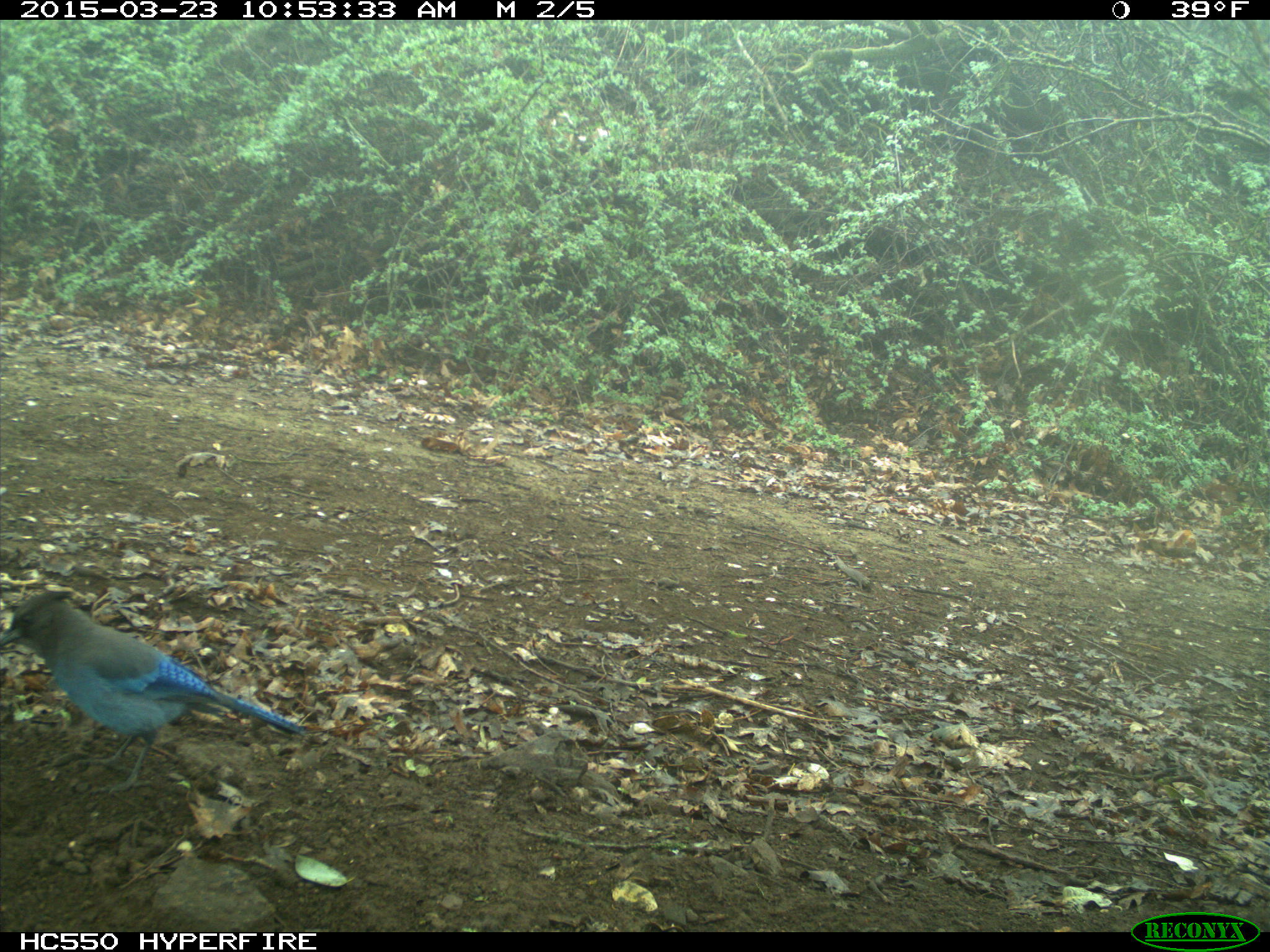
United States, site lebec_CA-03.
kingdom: Animalia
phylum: Chordata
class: Aves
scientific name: Aves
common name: birds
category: unidentified bird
Unidentified bird (birds) (Aves).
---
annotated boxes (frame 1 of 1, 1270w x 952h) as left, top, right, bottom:
animal: 1, 590, 302, 795